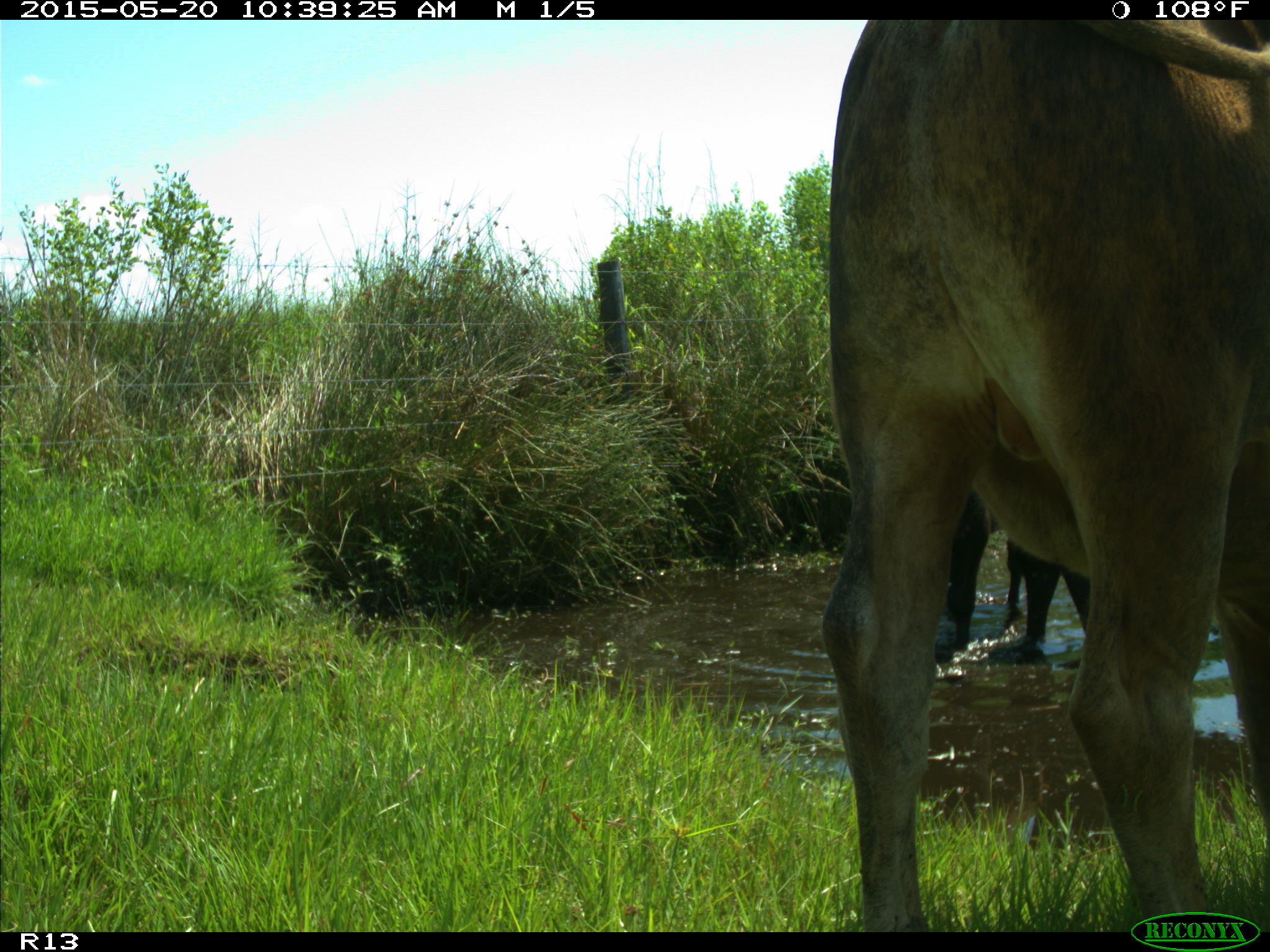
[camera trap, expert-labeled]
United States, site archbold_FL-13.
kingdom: Animalia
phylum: Chordata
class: Mammalia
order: Artiodactyla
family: Bovidae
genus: Bos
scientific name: Bos taurus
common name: domestic cow